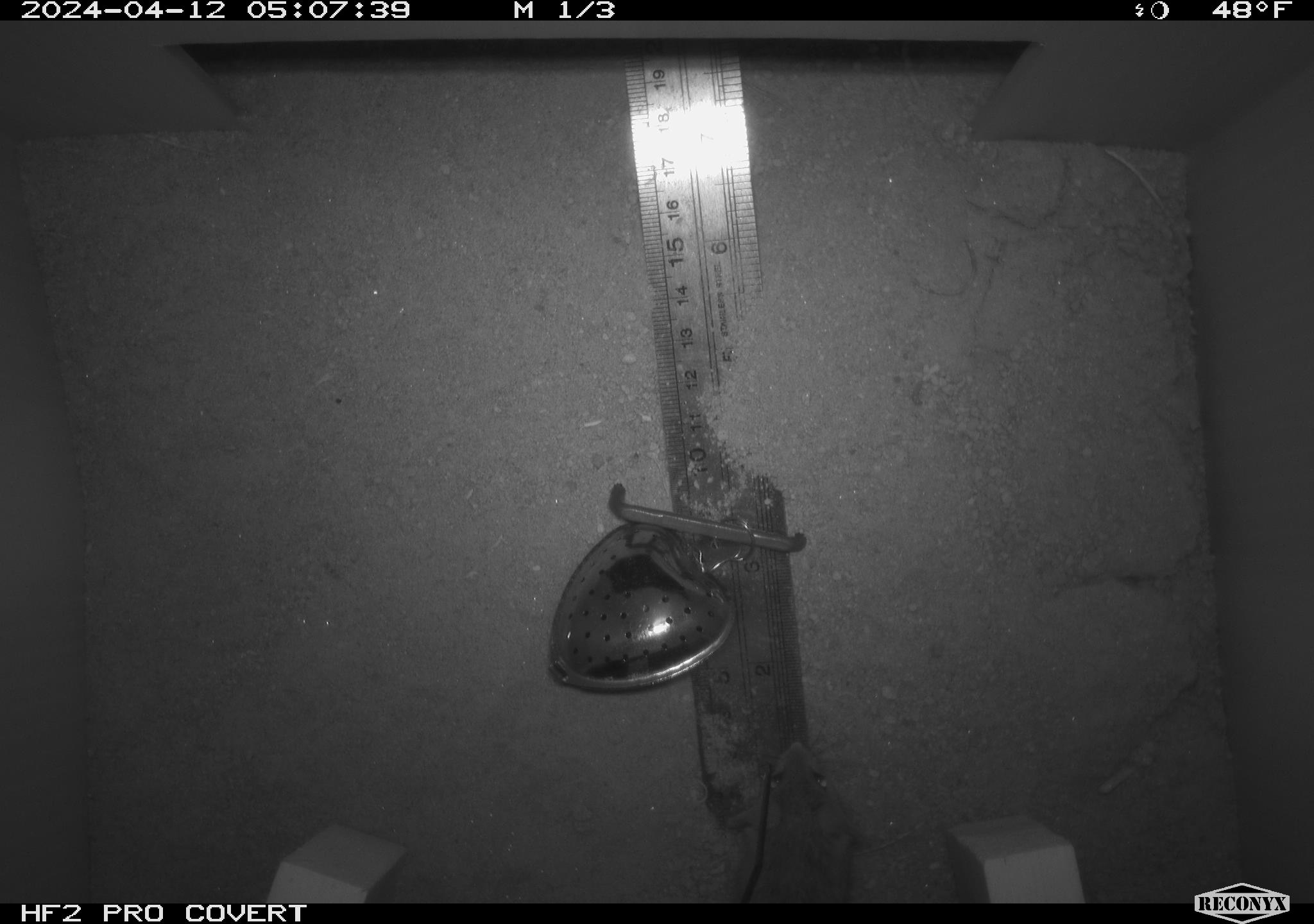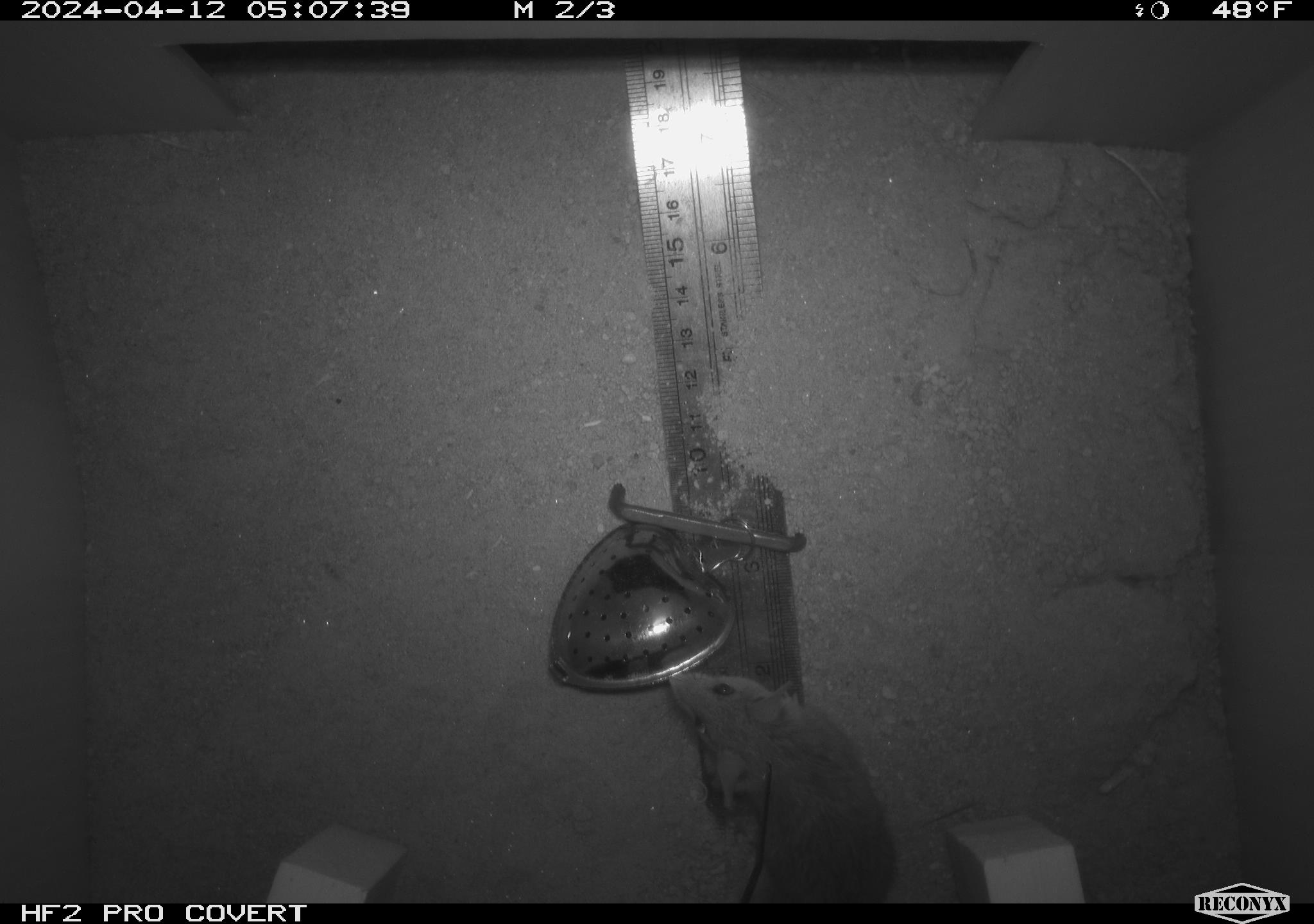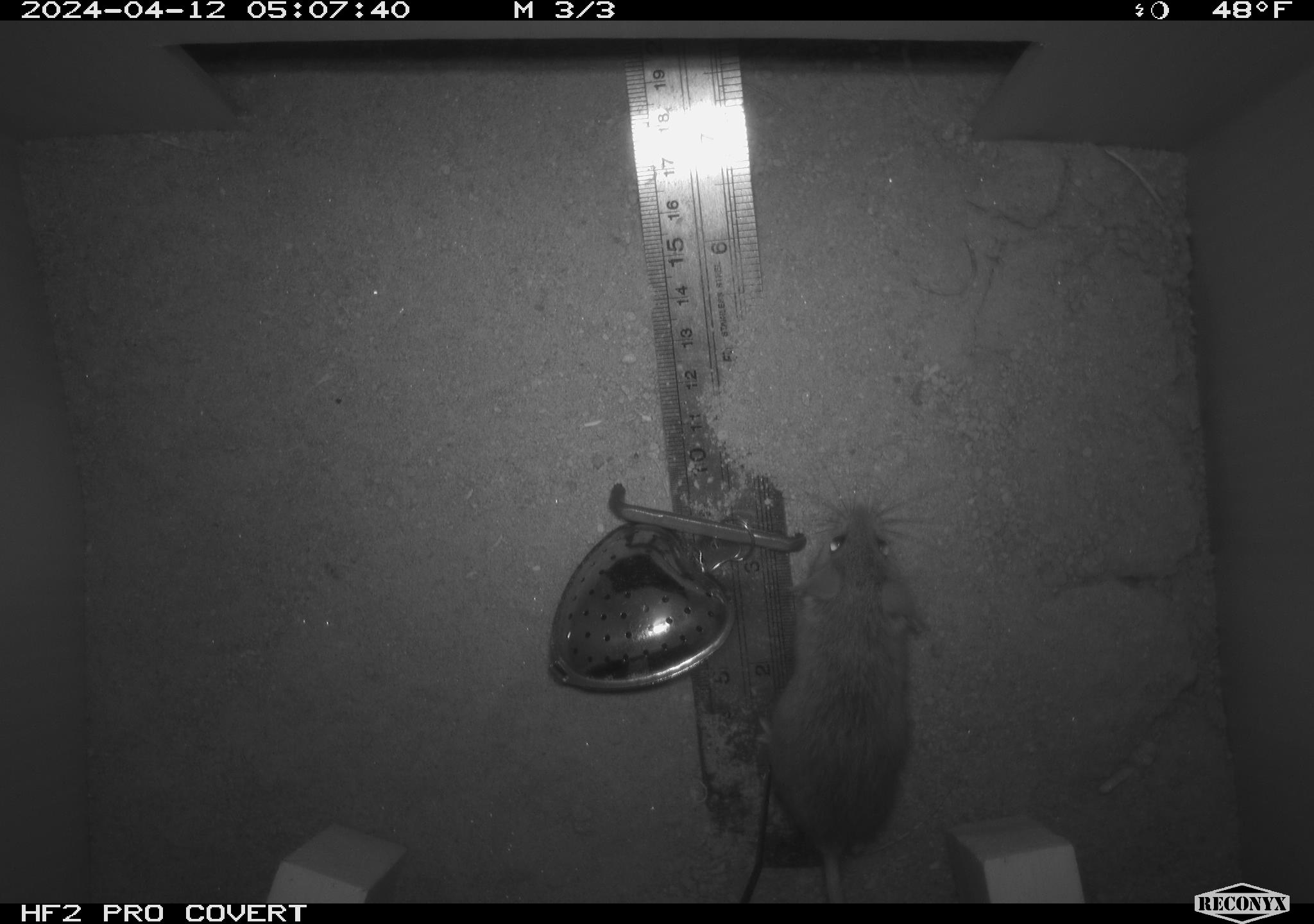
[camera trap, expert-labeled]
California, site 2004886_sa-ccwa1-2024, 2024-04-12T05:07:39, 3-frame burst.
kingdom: Animalia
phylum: Chordata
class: Mammalia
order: Rodentia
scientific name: Rodentia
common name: mouse species